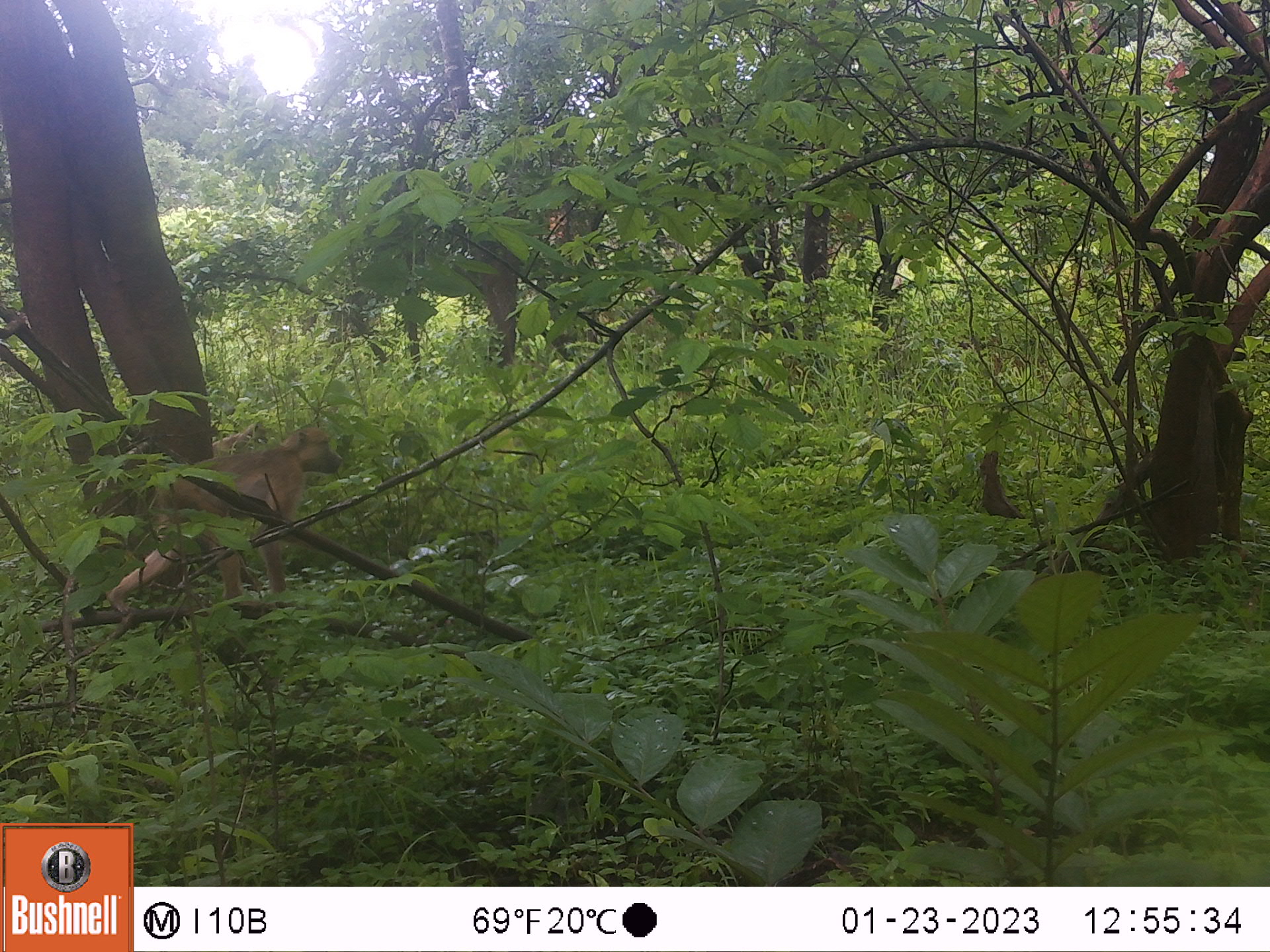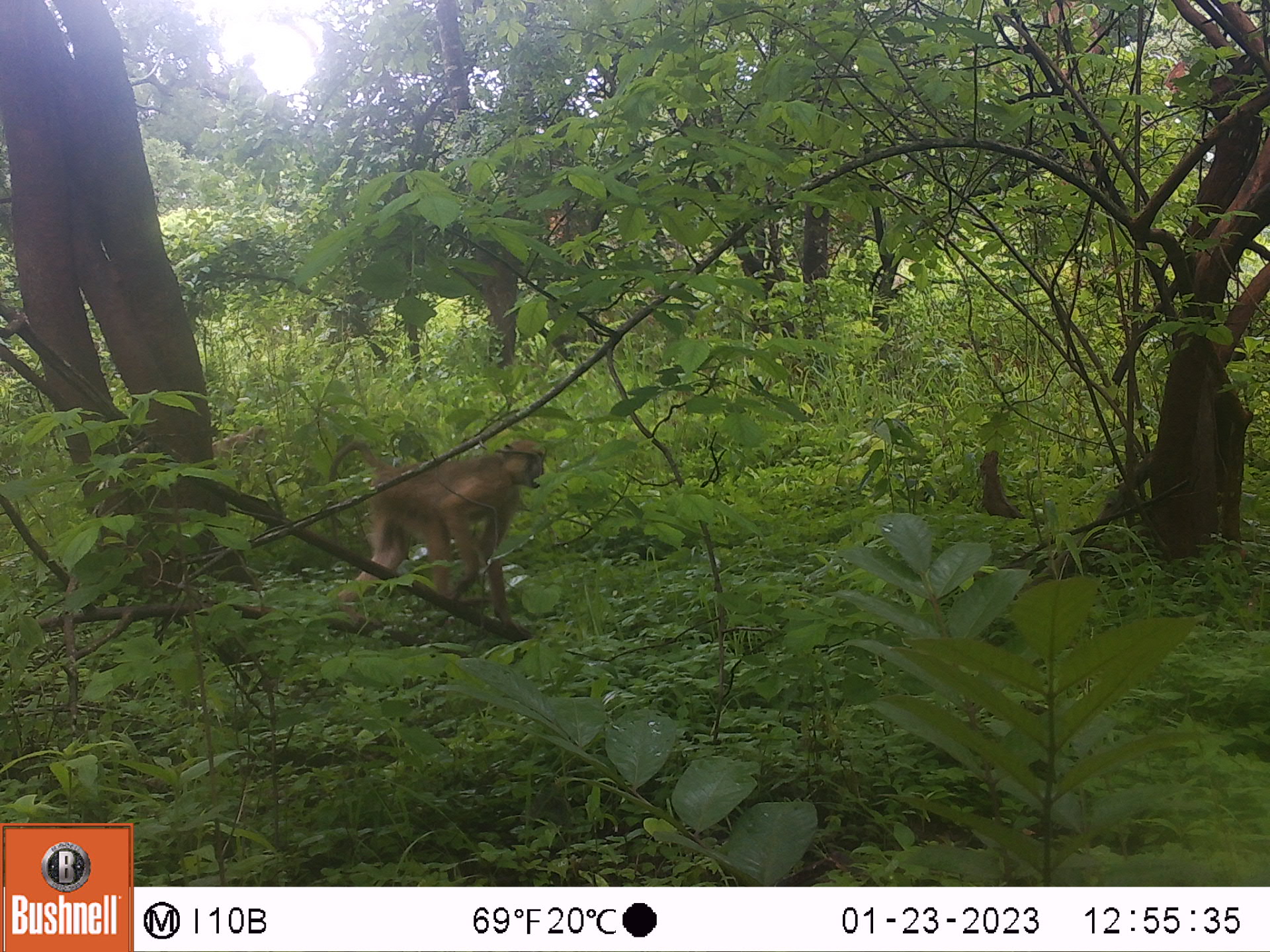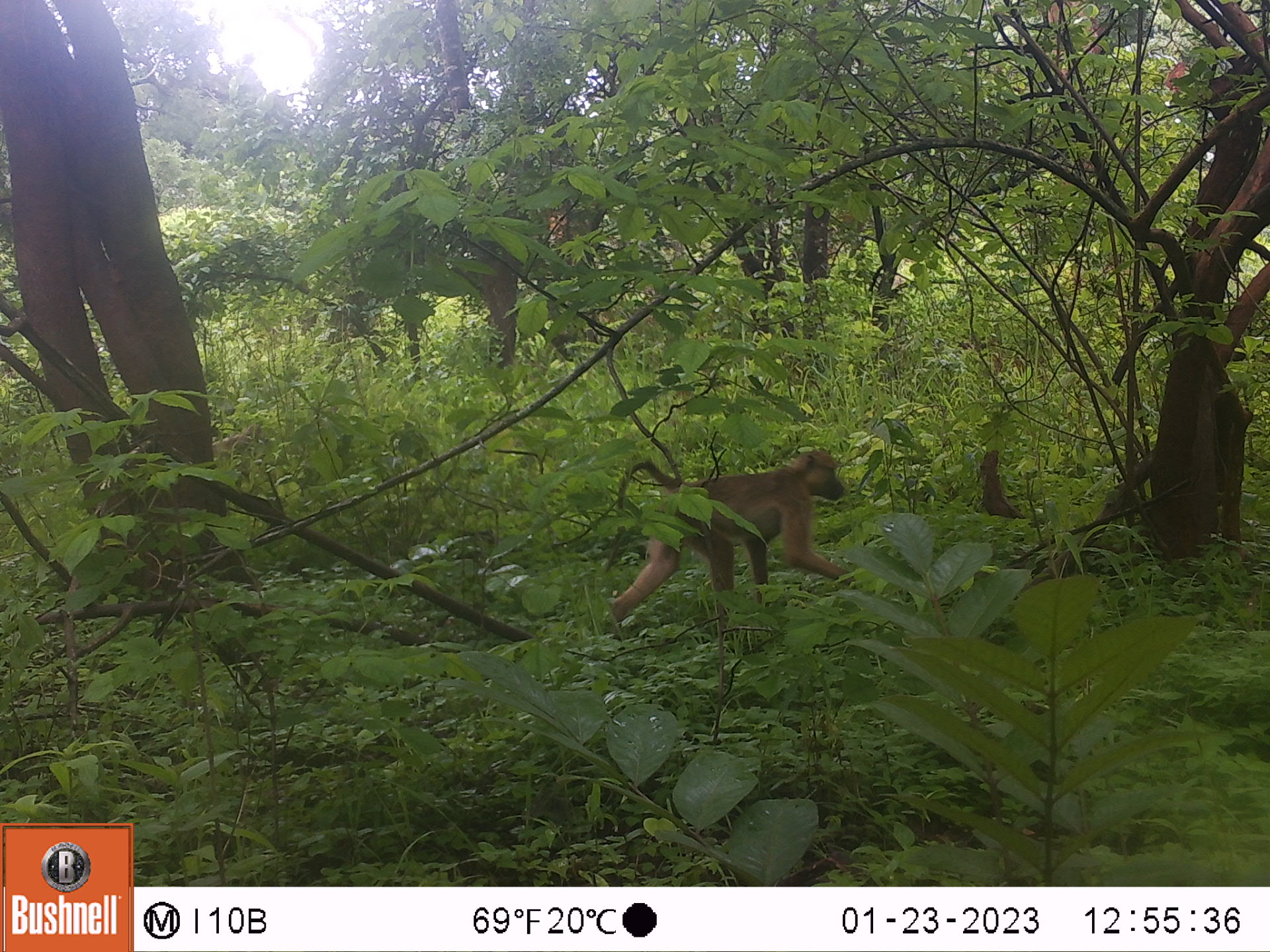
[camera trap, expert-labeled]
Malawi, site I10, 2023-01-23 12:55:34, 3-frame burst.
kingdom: Animalia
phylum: Chordata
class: Mammalia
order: Primates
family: Cercopithecidae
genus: Papio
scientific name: Papio cynocephalus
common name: yellow baboon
Yellow baboon (Papio cynocephalus), count 1.